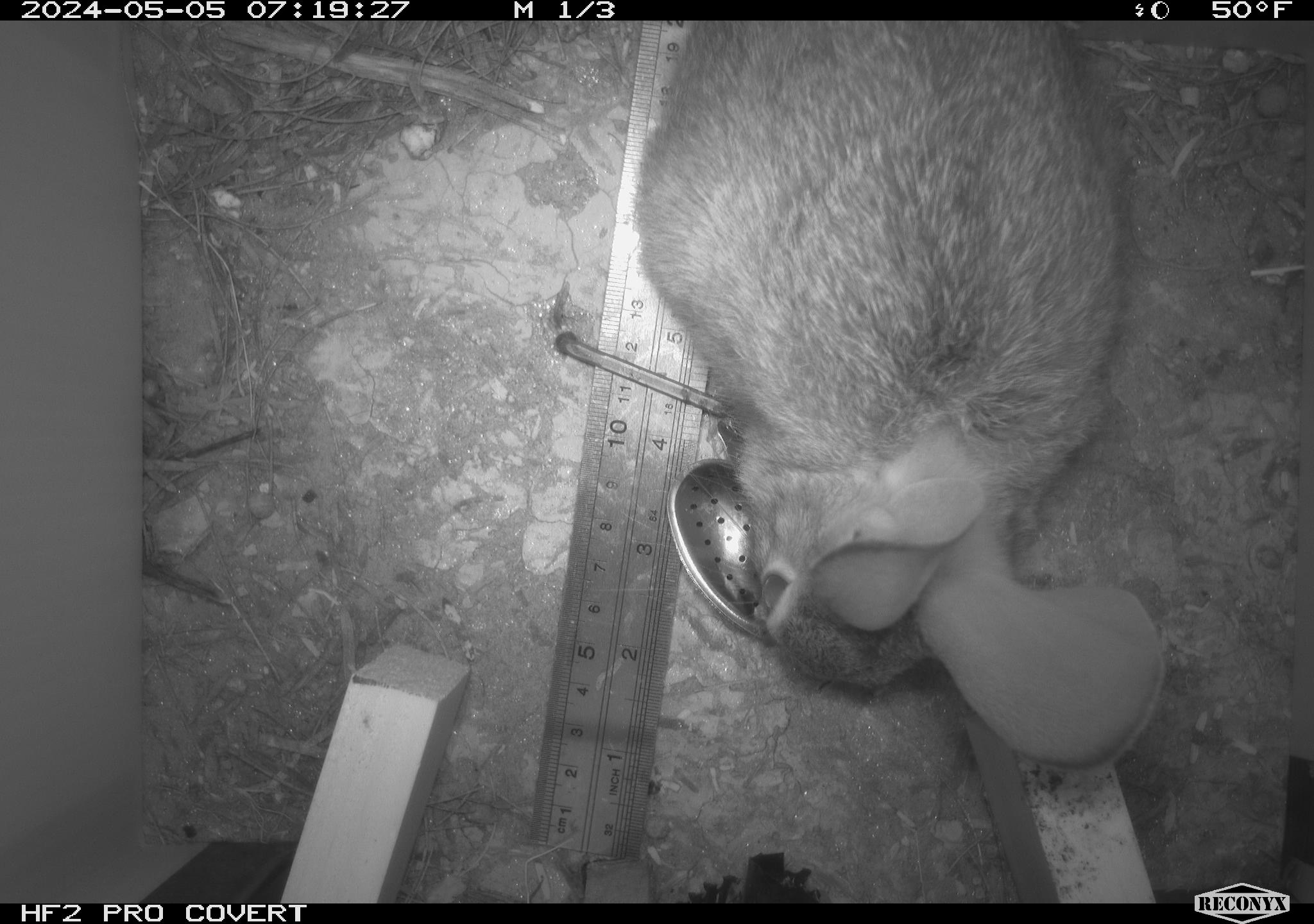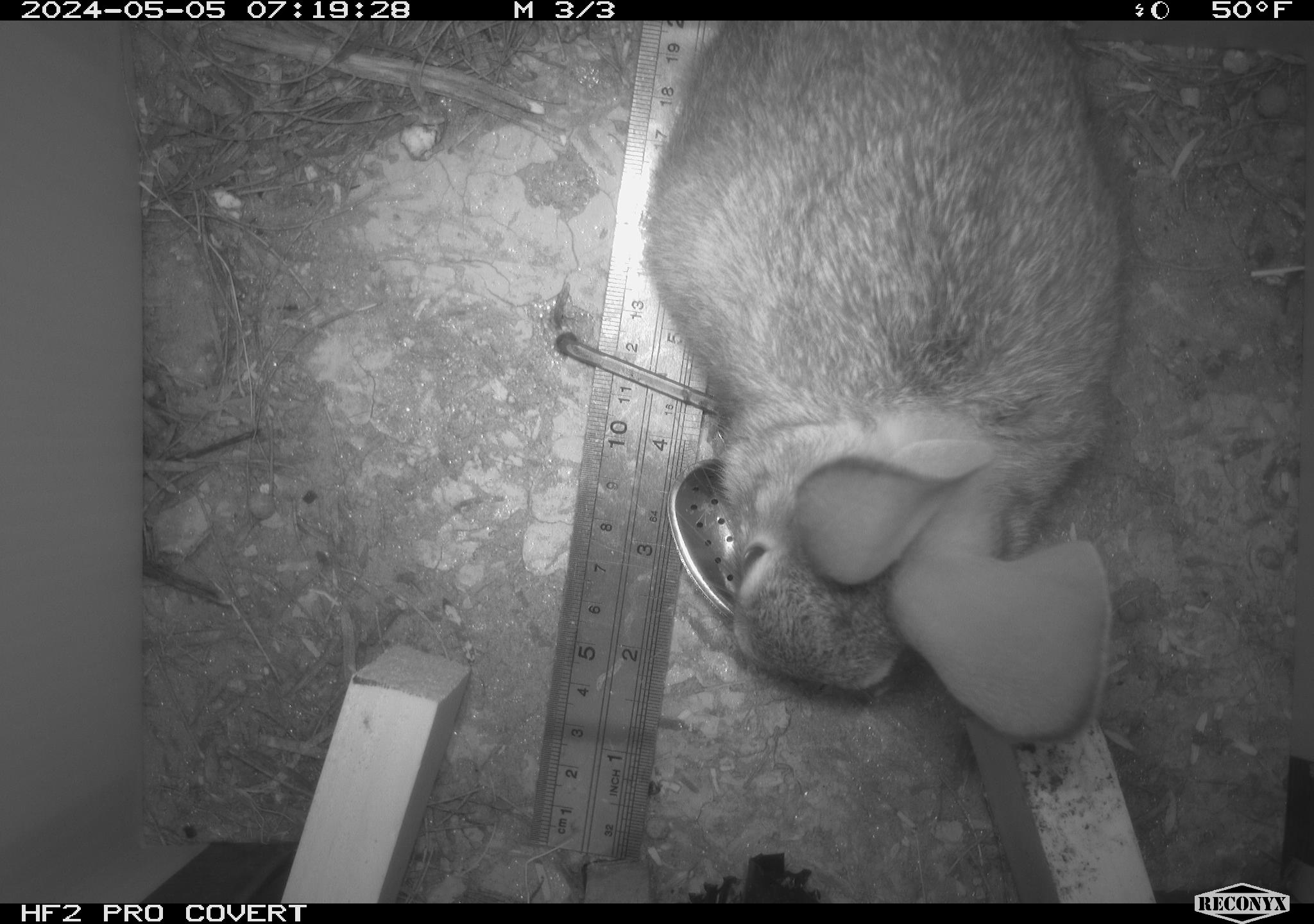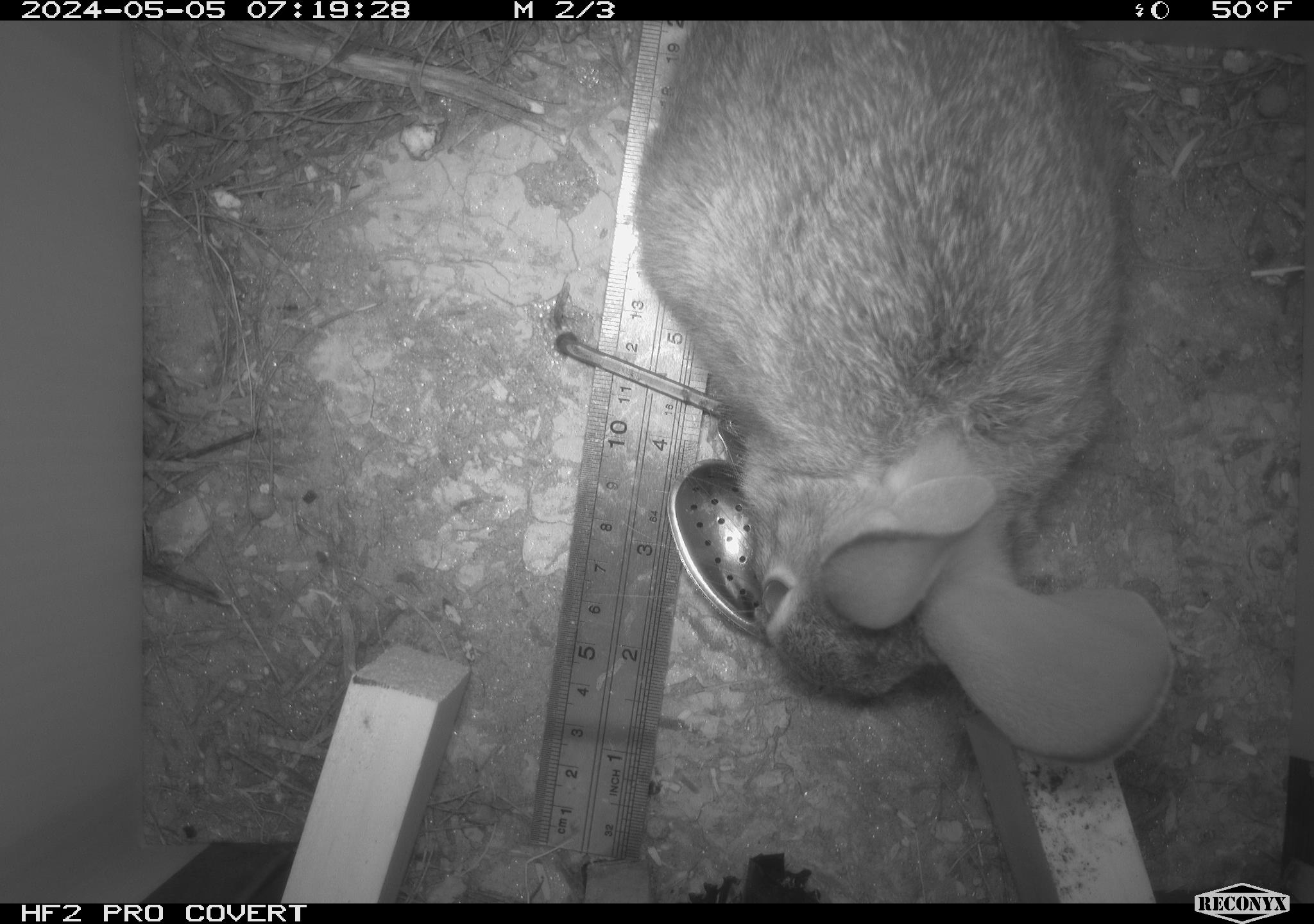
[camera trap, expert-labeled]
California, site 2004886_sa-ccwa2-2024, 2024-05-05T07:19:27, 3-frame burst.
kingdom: Animalia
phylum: Chordata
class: Mammalia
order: Lagomorpha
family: Leporidae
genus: Sylvilagus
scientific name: Sylvilagus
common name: cottontail rabbits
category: sylvilagus species